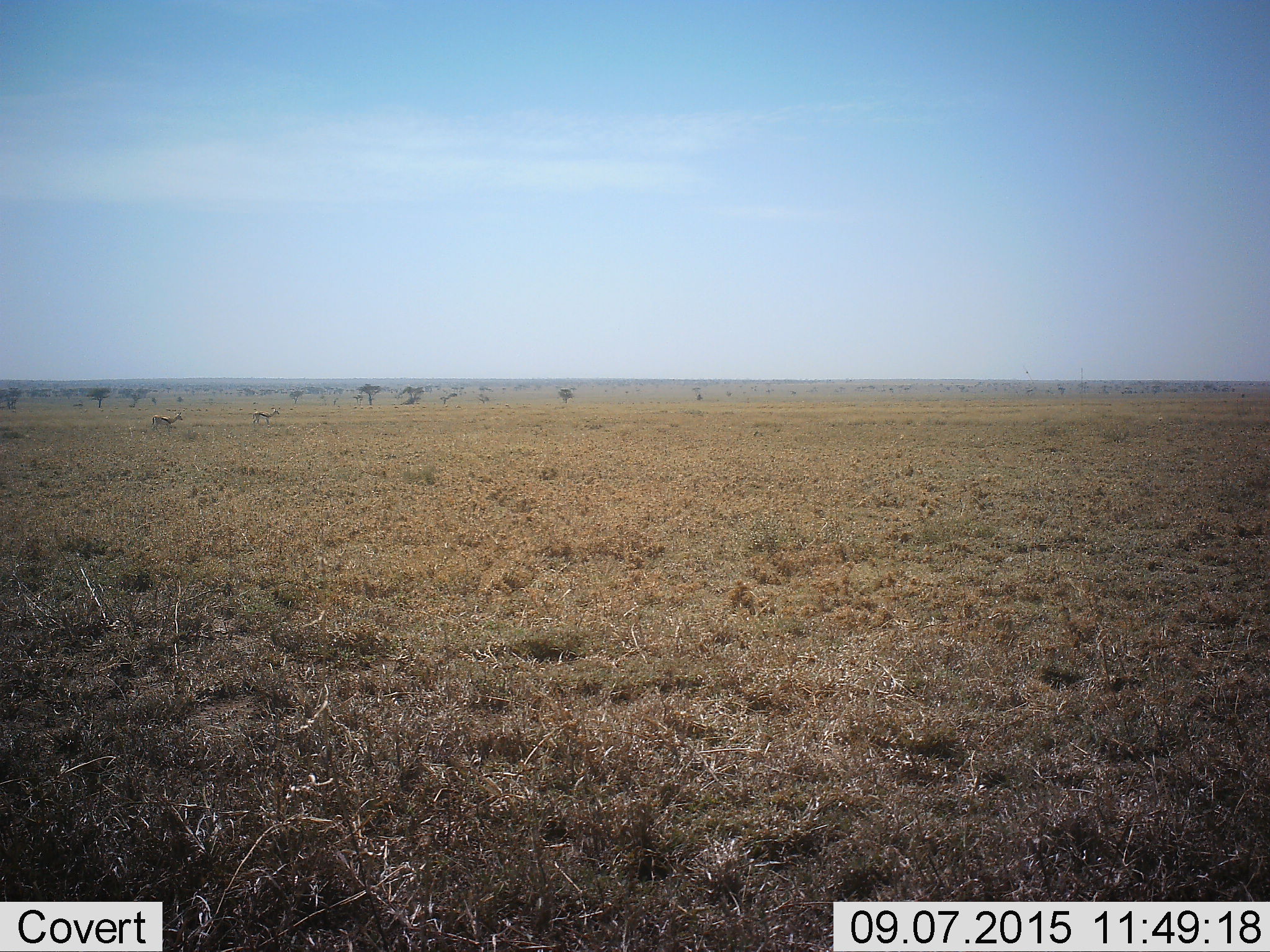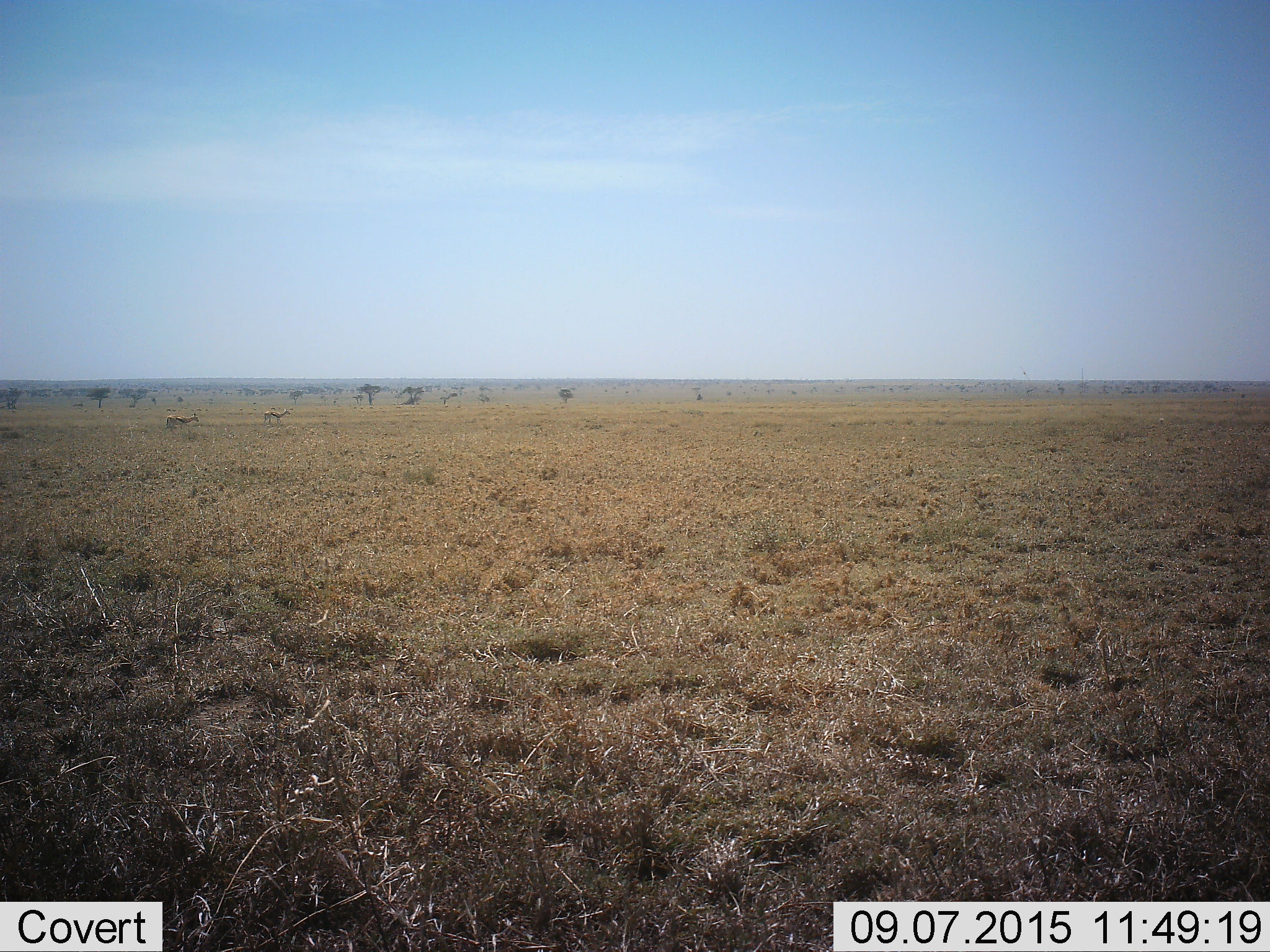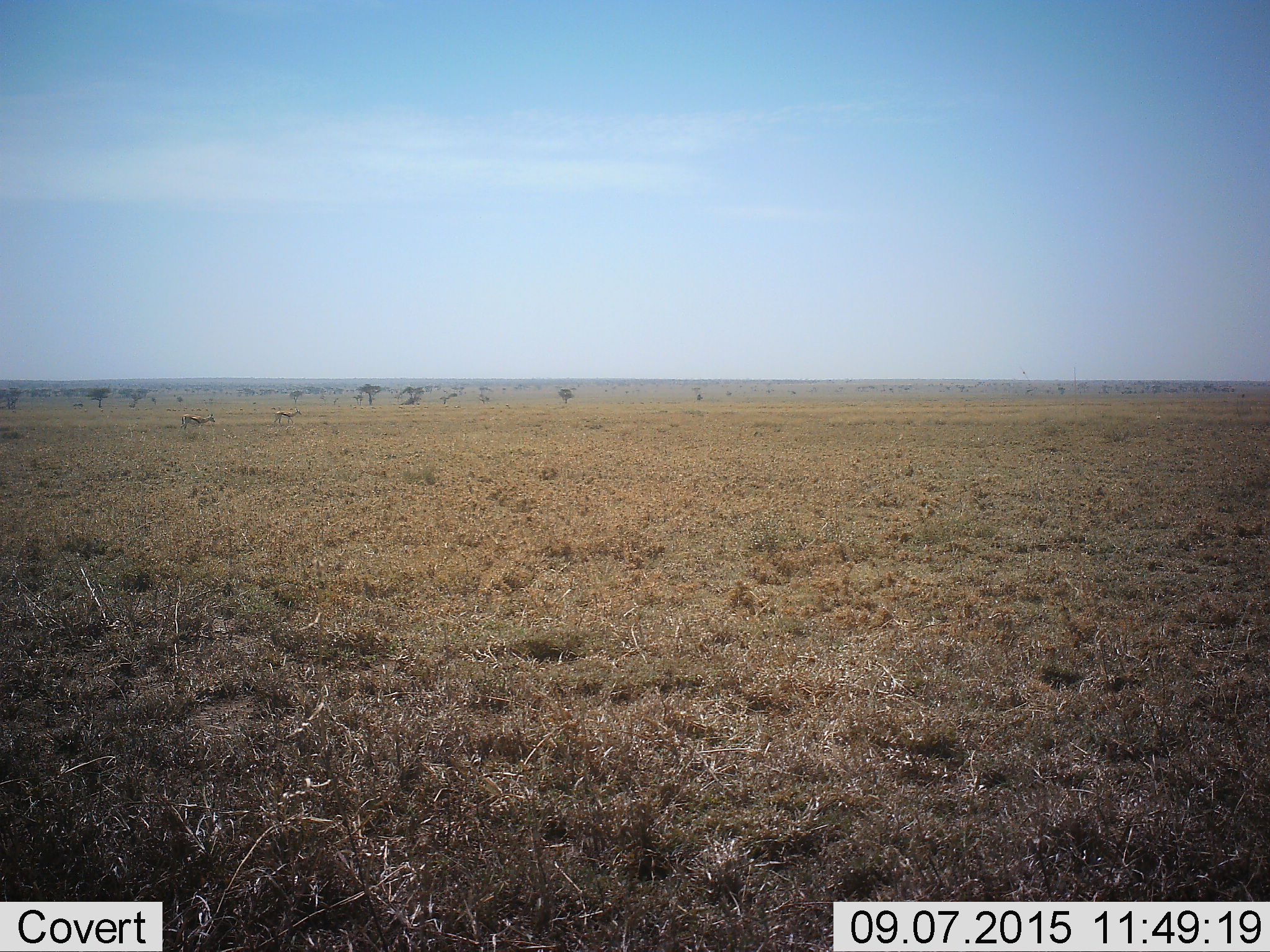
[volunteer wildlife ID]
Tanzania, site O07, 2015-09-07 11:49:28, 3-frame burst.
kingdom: Animalia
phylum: Chordata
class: Mammalia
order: Artiodactyla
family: Bovidae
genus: Eudorcas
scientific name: Eudorcas thomsonii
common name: thomson's gazelle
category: gazellethomsons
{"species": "gazellethomsons (thomson's gazelle) (Eudorcas thomsonii)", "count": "2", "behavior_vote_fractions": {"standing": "0%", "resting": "0%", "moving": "100%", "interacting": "0%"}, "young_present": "0%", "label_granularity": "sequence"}